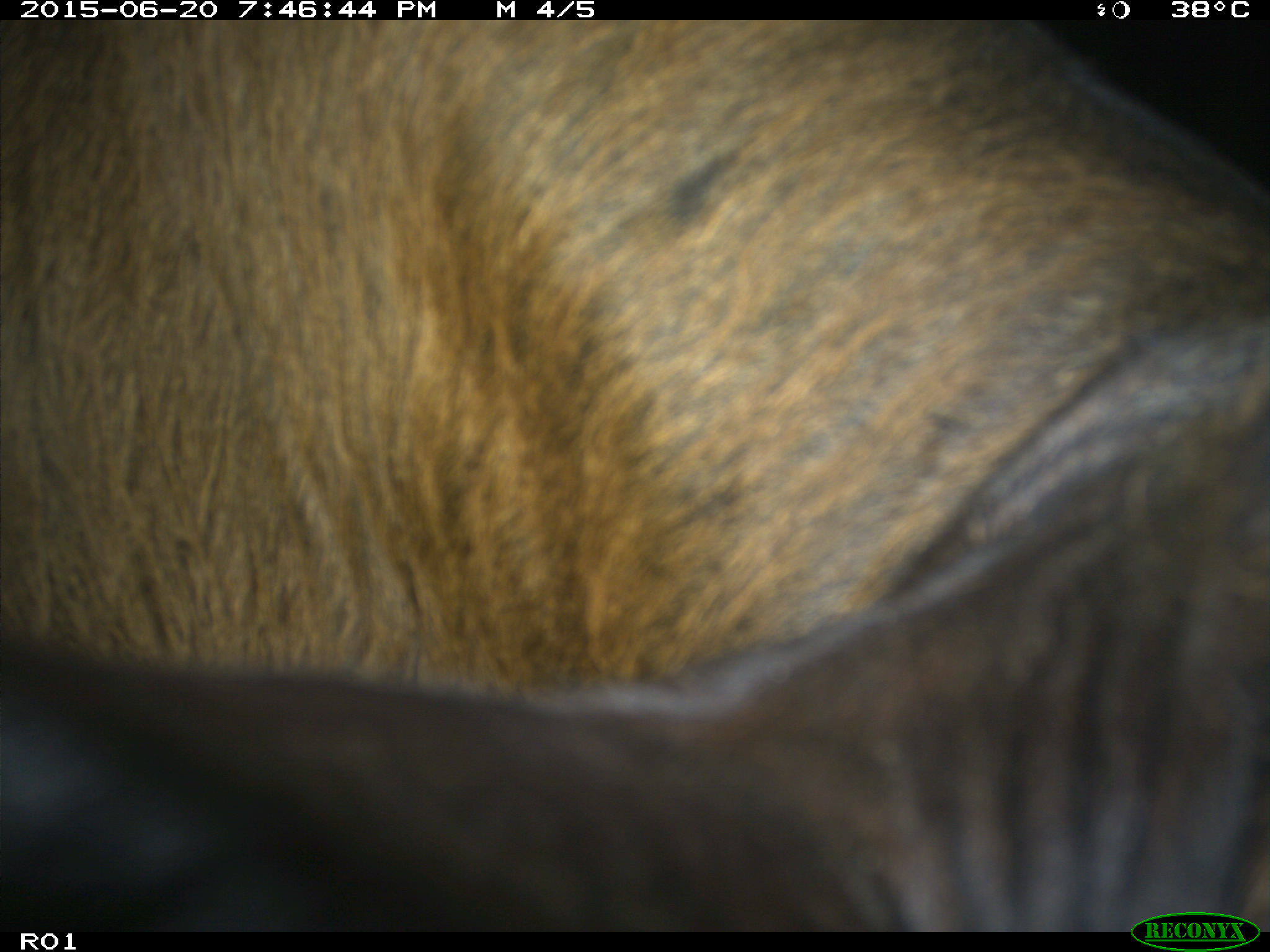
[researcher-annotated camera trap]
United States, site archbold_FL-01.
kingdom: Animalia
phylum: Chordata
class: Mammalia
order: Artiodactyla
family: Bovidae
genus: Bos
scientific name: Bos taurus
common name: domestic cow